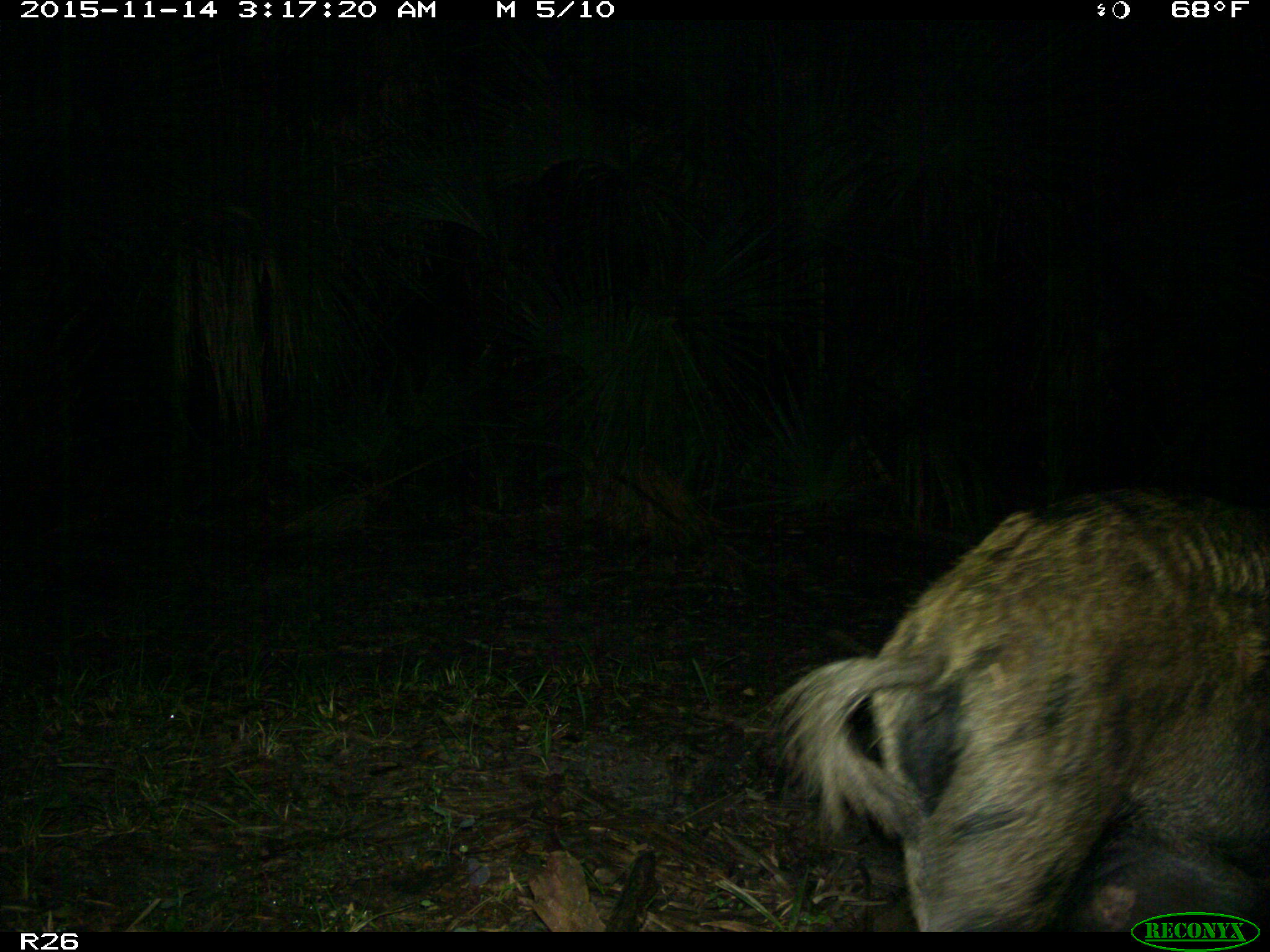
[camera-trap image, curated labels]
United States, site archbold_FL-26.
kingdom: Animalia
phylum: Chordata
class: Mammalia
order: Artiodactyla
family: Suidae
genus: Sus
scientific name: Sus scrofa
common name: wild boar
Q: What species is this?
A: Sus scrofa (wild boar).